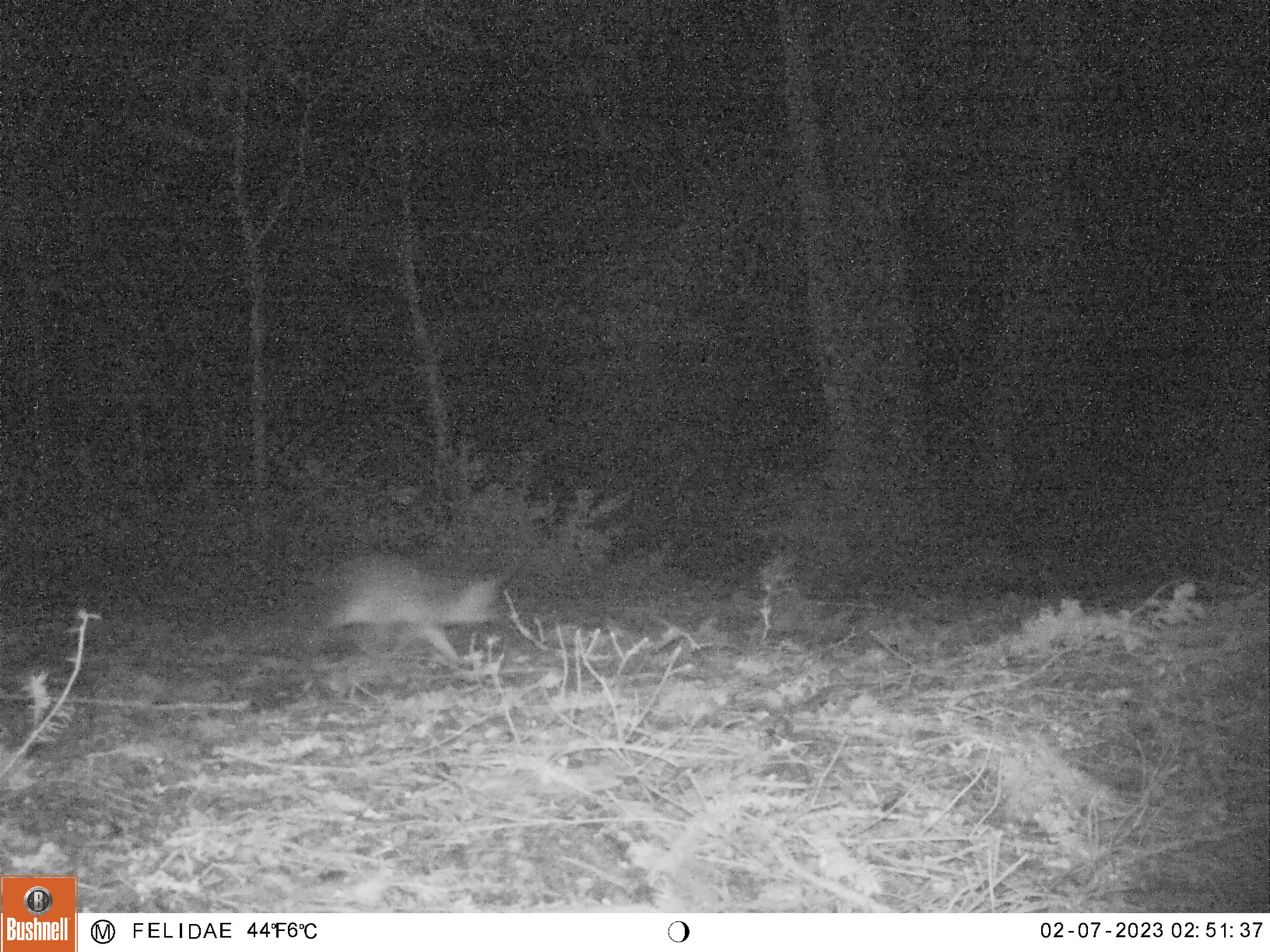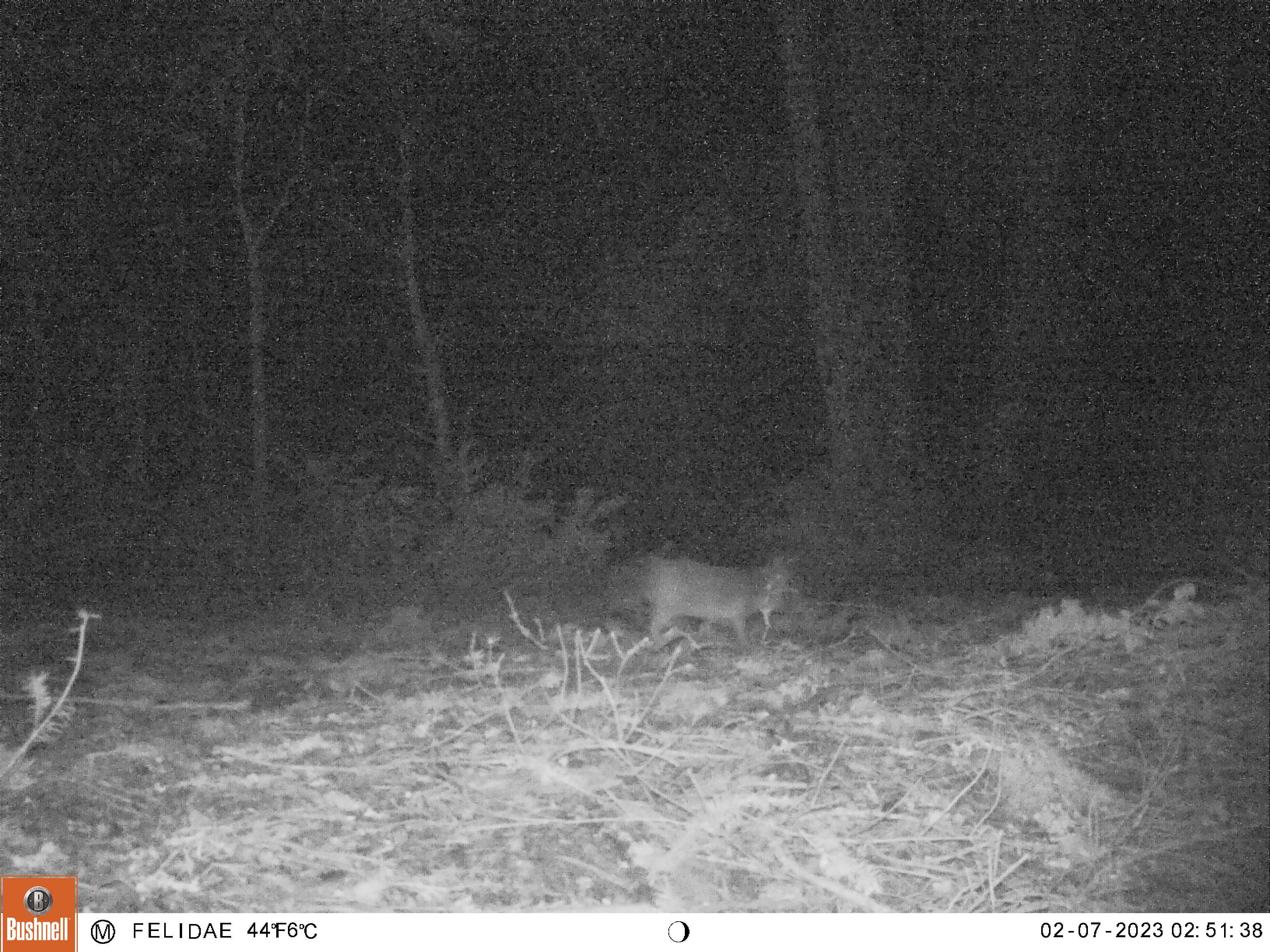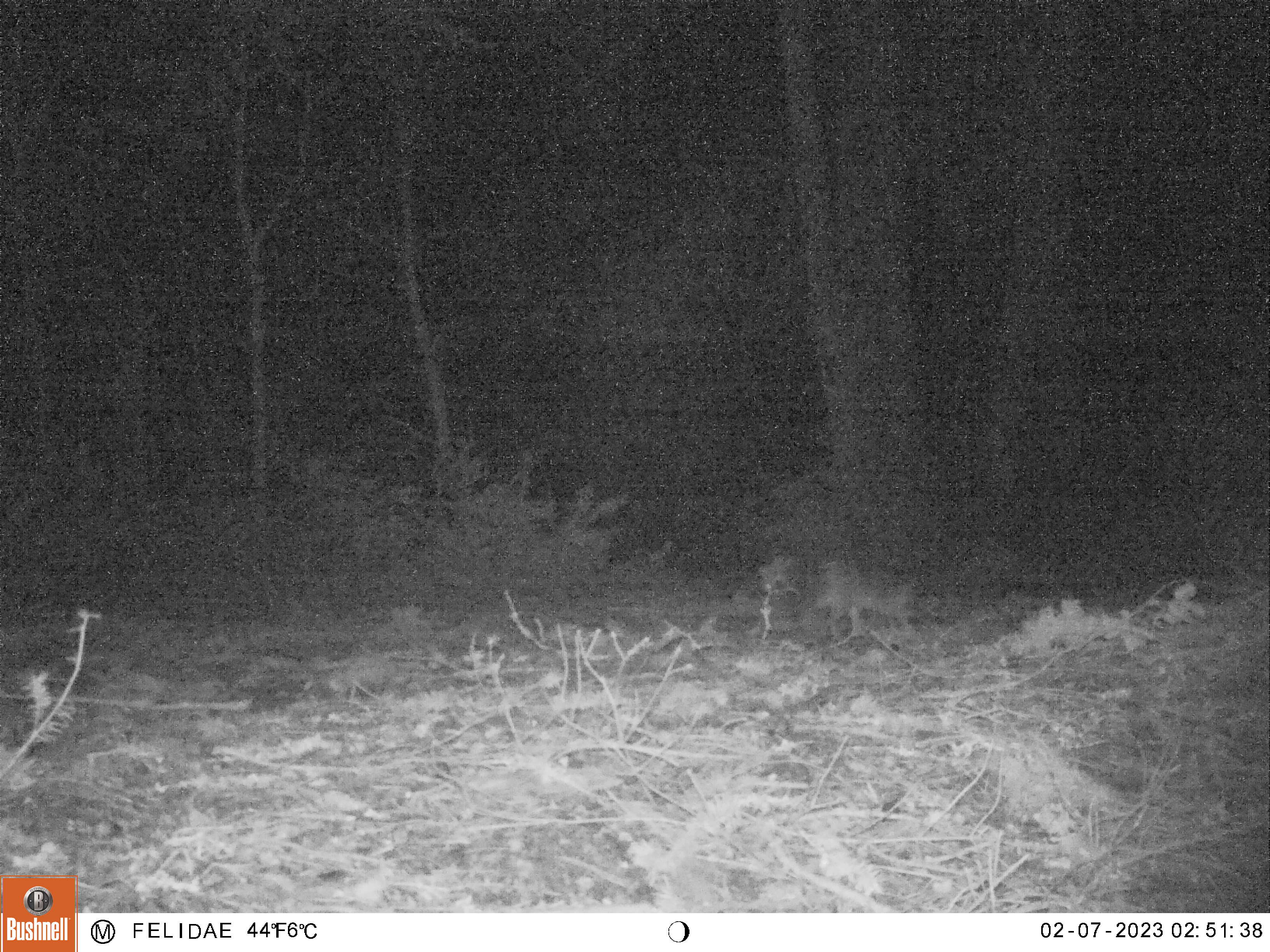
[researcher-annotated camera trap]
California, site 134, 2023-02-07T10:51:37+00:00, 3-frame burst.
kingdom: Animalia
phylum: Chordata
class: Mammalia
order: Carnivora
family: Canidae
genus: Urocyon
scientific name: Urocyon cinereoargenteus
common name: gray fox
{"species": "gray fox (Urocyon cinereoargenteus)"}